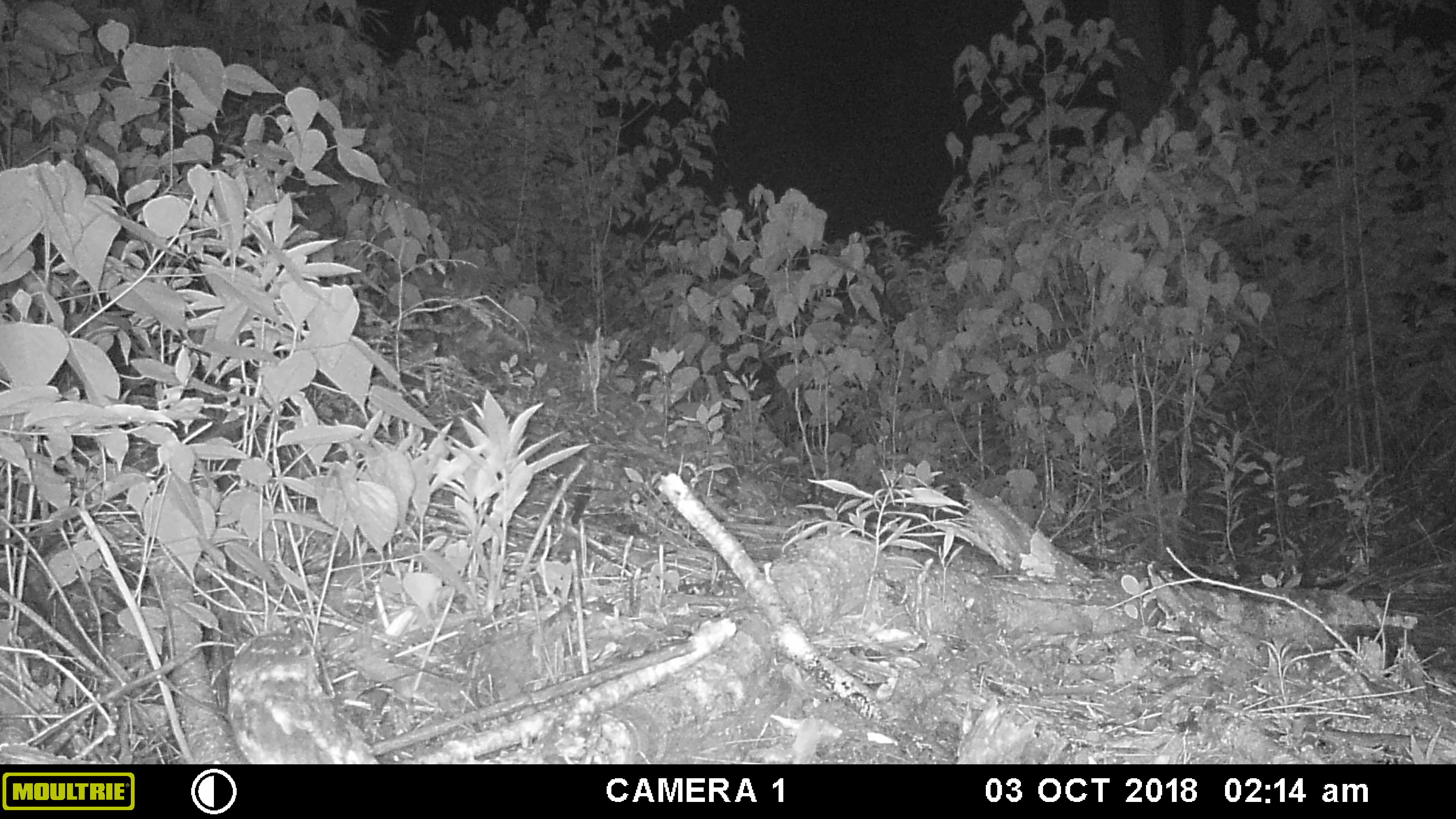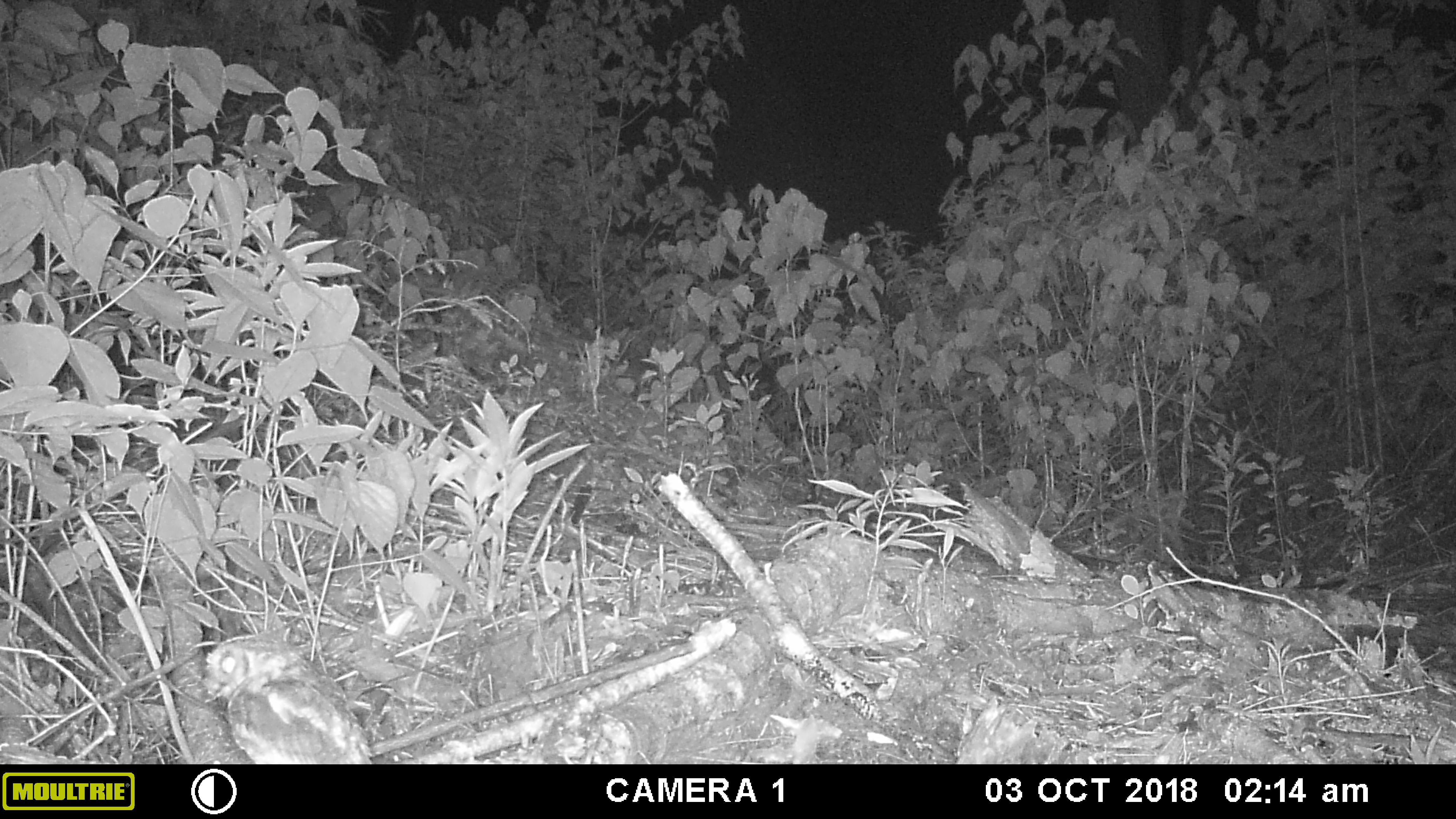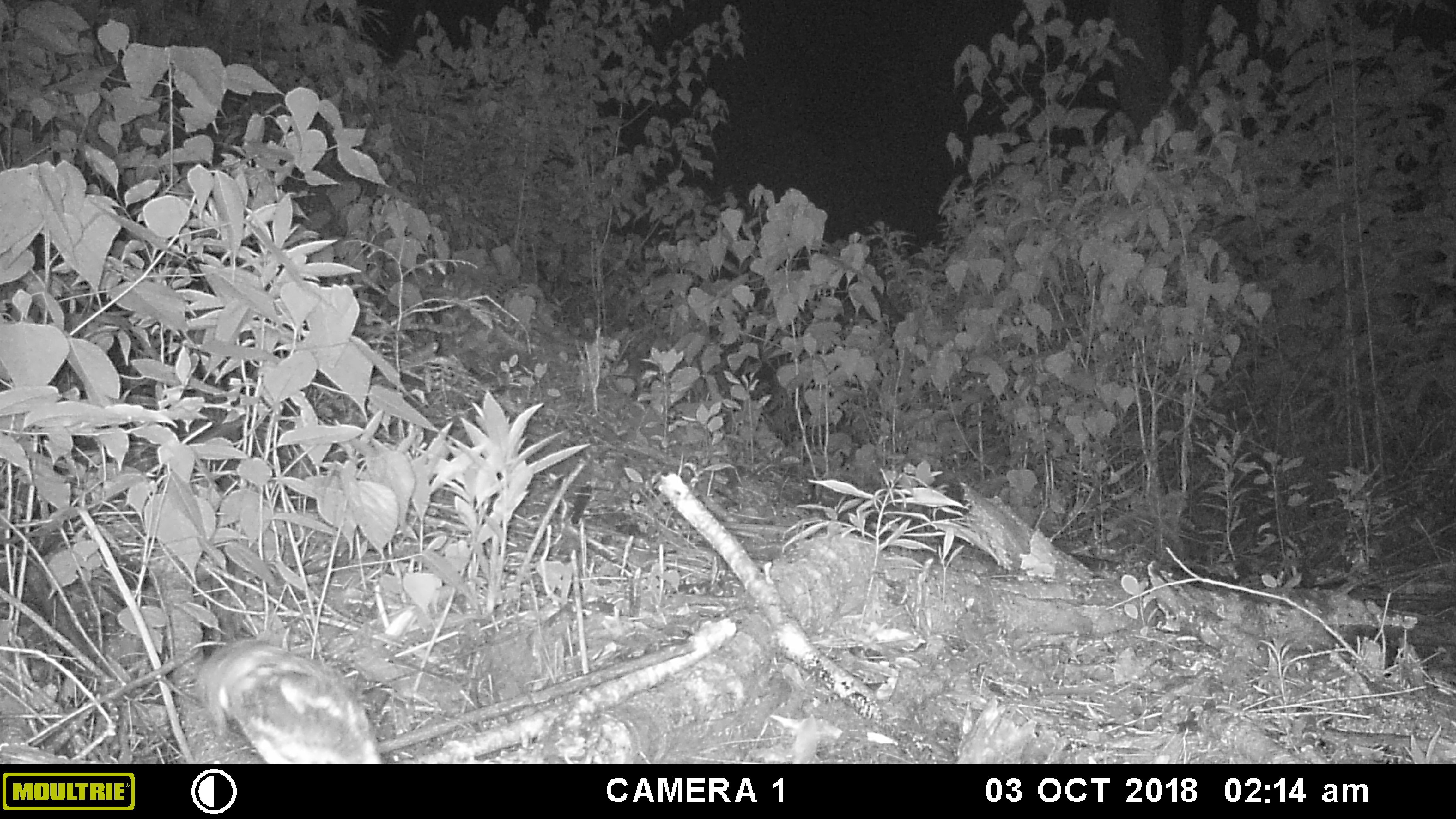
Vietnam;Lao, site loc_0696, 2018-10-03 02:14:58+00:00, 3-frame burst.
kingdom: Animalia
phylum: Chordata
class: Aves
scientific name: Aves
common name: bird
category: unidentified bird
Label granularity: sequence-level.